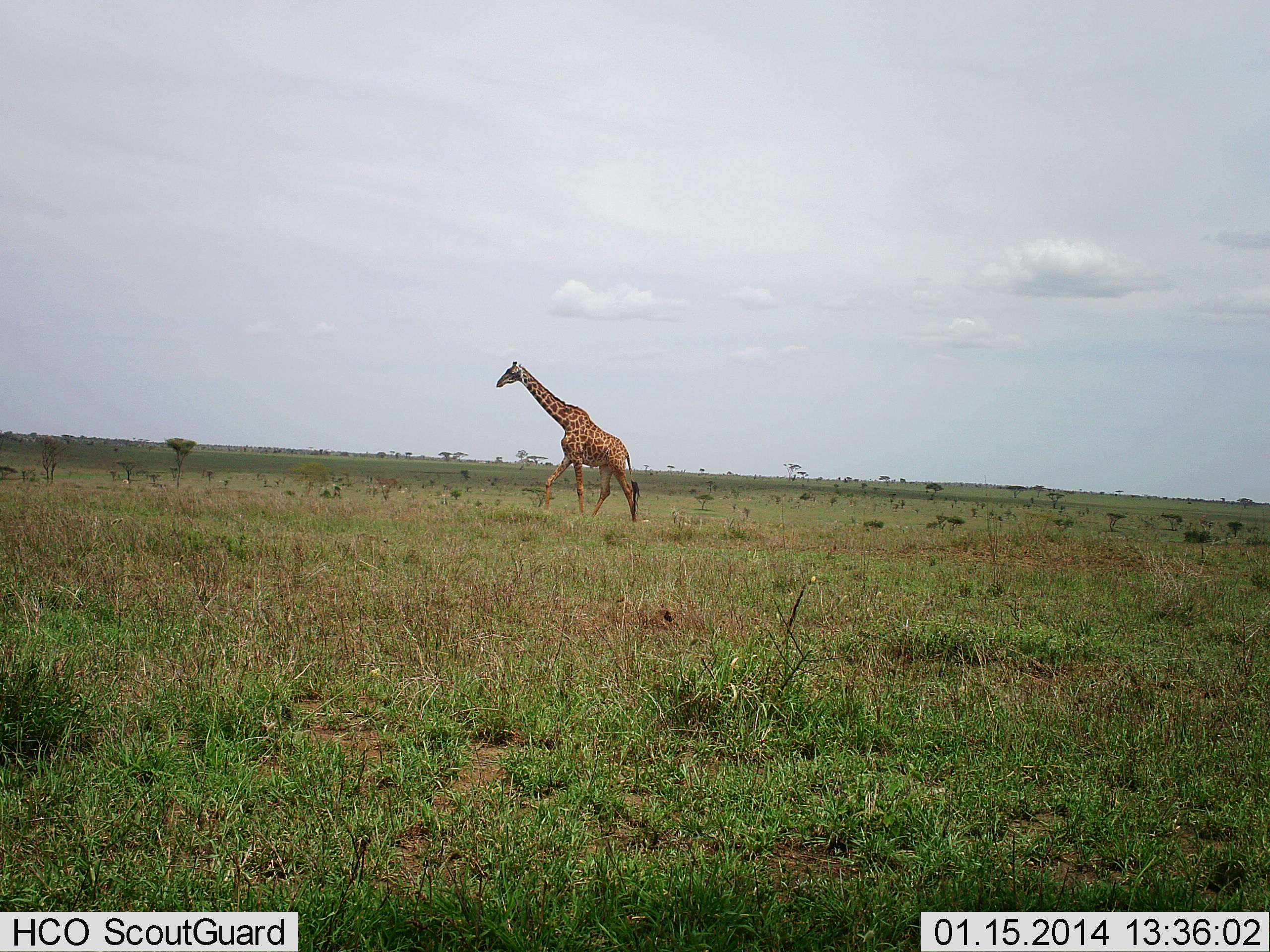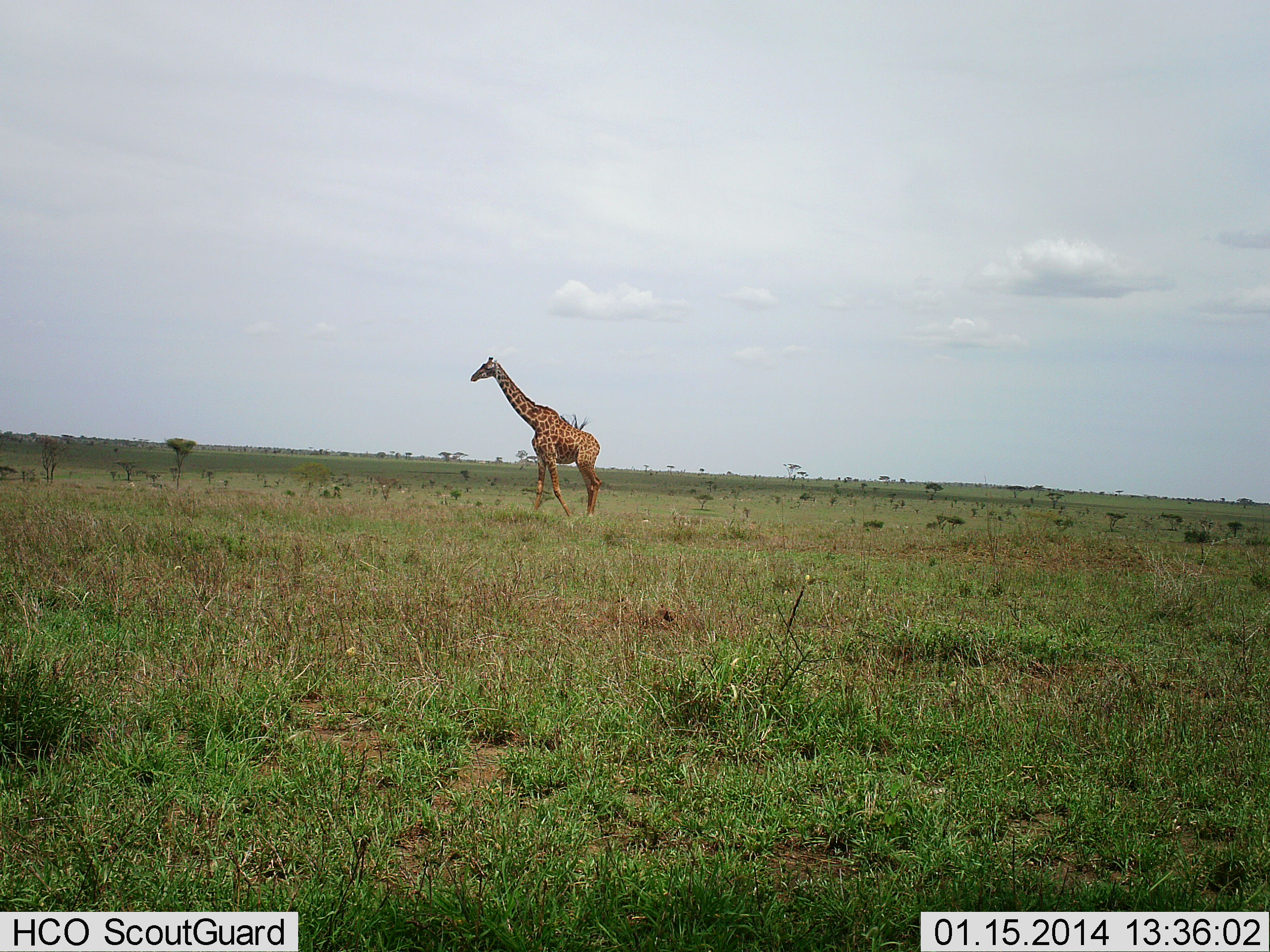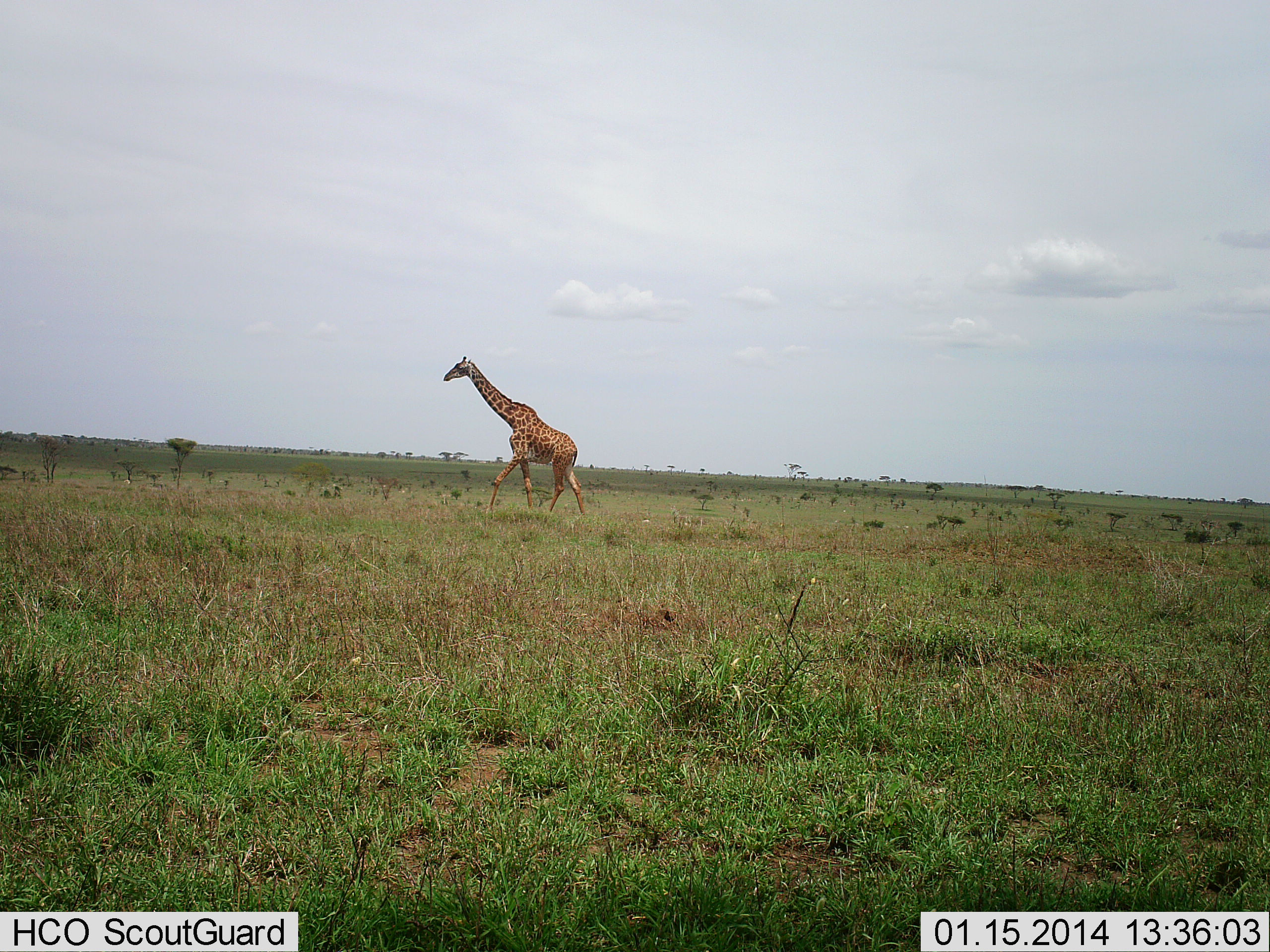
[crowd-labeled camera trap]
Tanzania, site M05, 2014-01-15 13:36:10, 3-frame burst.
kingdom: Animalia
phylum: Chordata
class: Mammalia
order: Artiodactyla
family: Giraffidae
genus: Giraffa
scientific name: Giraffa camelopardalis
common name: giraffe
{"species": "giraffe (Giraffa camelopardalis)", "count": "1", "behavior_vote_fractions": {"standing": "0%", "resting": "0%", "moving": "100%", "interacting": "0%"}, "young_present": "0%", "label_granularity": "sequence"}